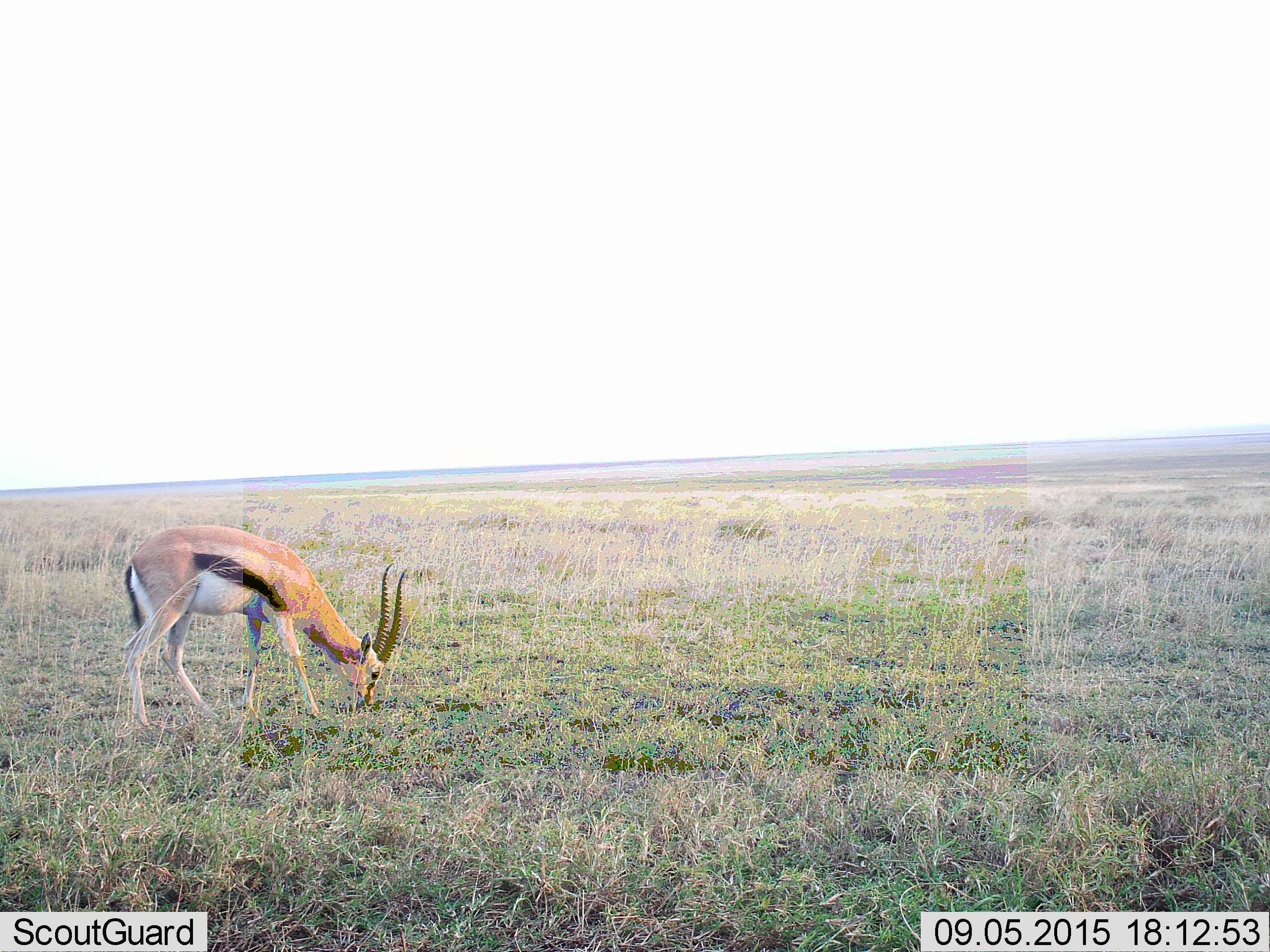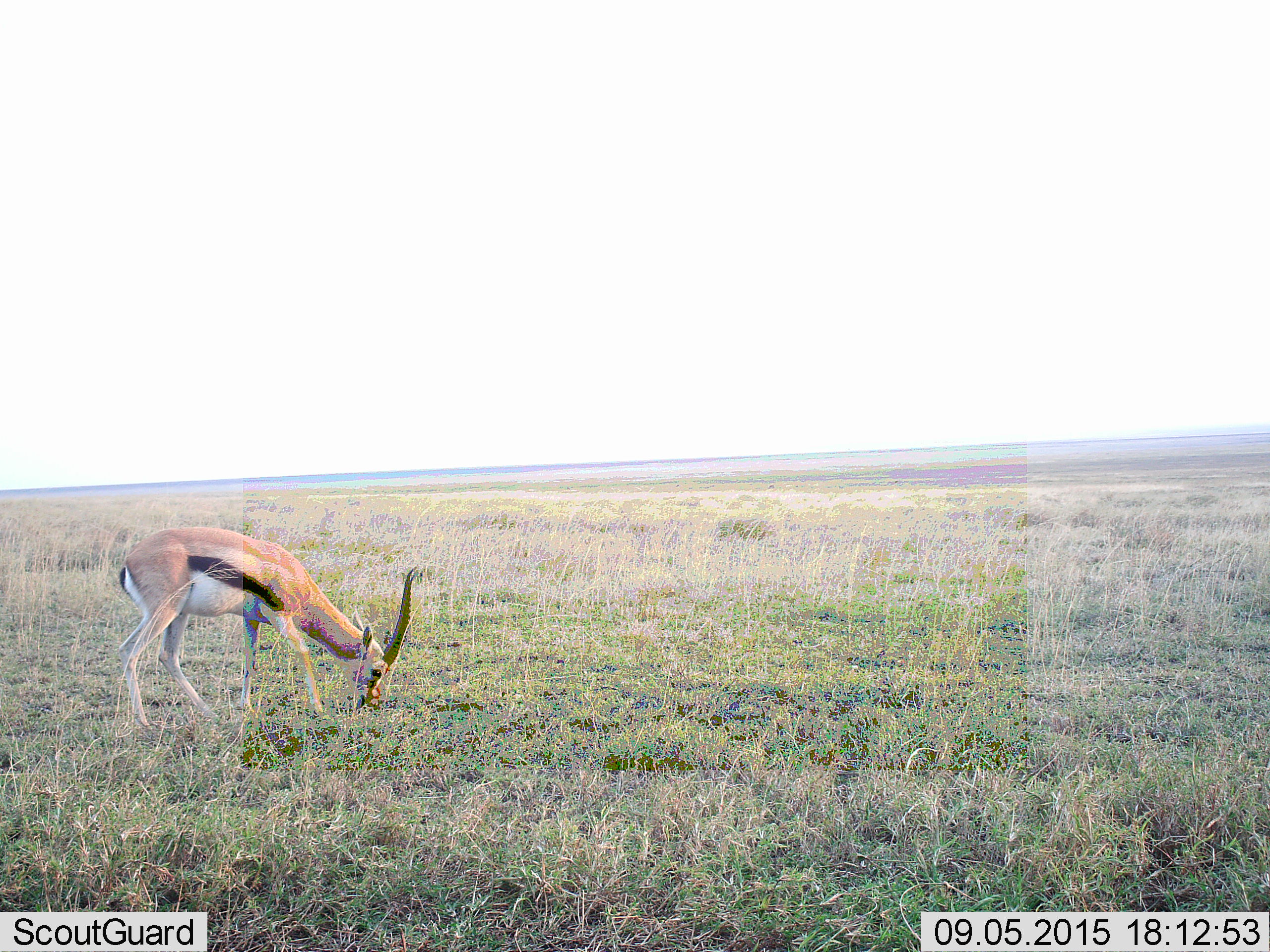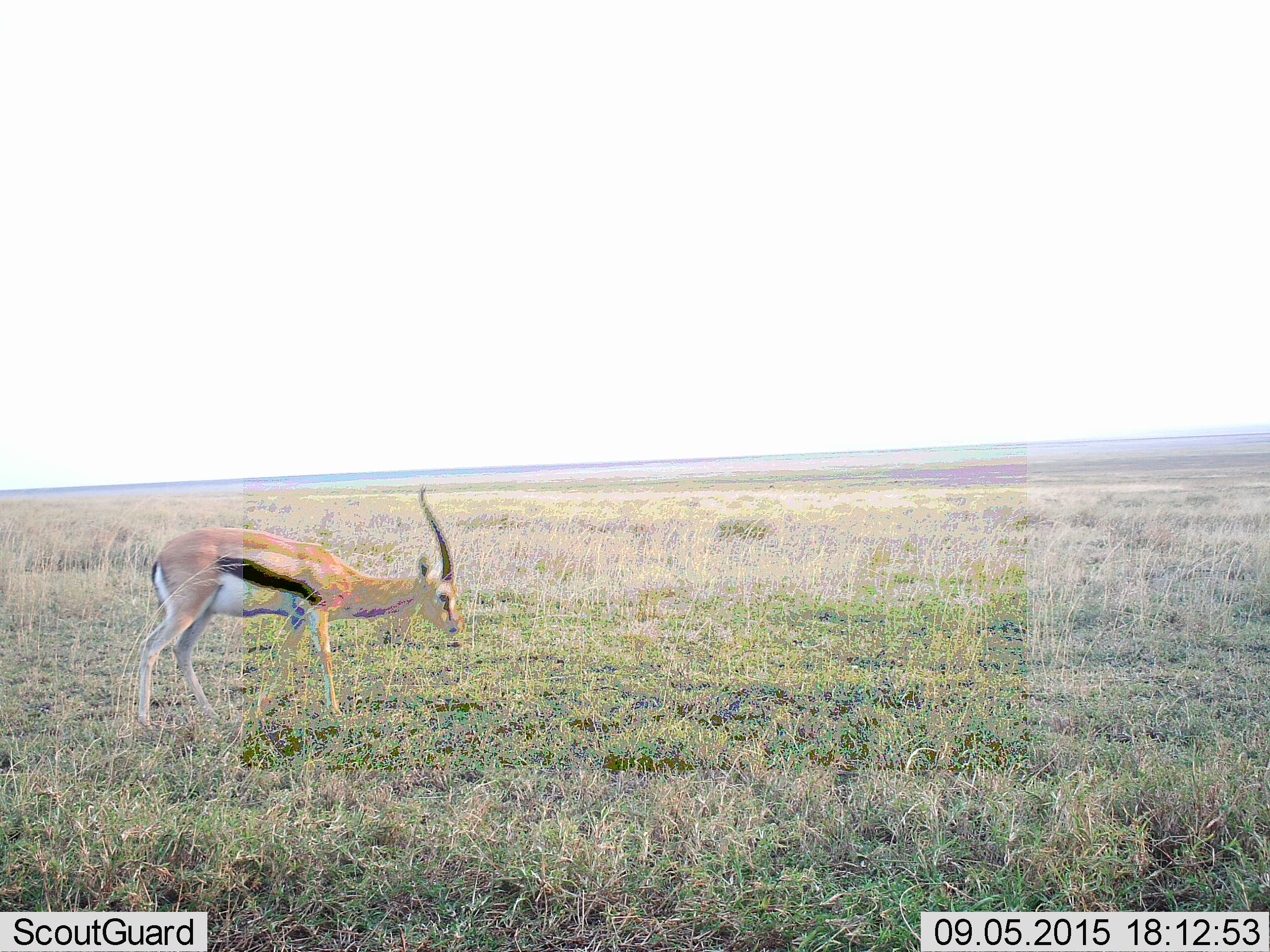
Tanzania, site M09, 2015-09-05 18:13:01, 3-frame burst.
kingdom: Animalia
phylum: Chordata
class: Mammalia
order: Artiodactyla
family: Bovidae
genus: Eudorcas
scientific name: Eudorcas thomsonii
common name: thomson's gazelle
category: gazellethomsons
Gazellethomsons (thomson's gazelle) (Eudorcas thomsonii), count 1. Behavior (volunteer vote fractions): standing 25%, resting 0%, moving 0%, interacting 0%. Young present (vote fraction): 0%. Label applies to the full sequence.